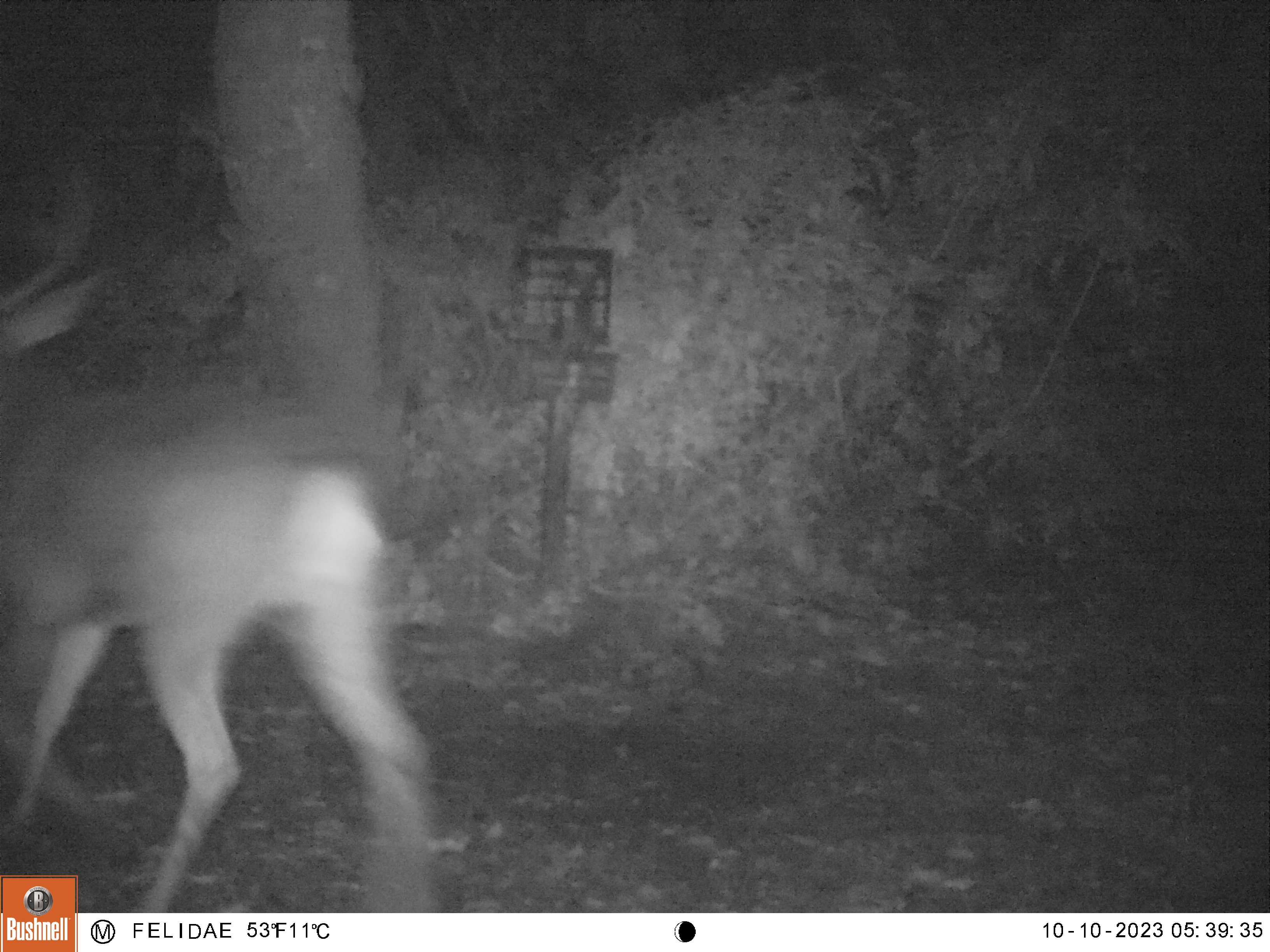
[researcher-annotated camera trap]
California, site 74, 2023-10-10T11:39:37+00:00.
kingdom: Animalia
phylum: Chordata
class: Mammalia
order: Artiodactyla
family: Cervidae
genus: Odocoileus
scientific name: Odocoileus hemionus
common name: mule deer